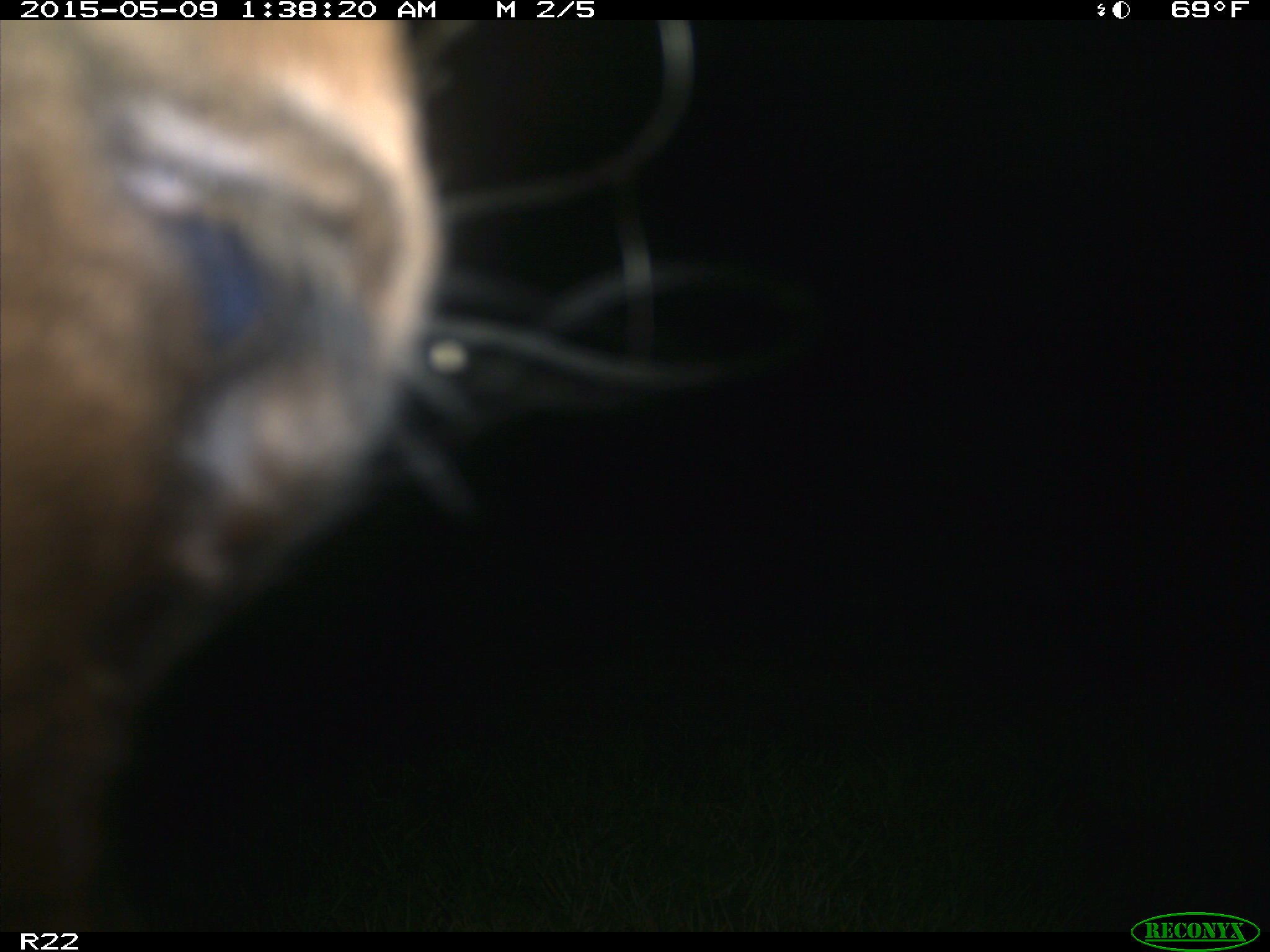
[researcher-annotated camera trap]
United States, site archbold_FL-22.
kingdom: Animalia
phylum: Chordata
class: Mammalia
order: Artiodactyla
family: Bovidae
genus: Bos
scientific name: Bos taurus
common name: domestic cow